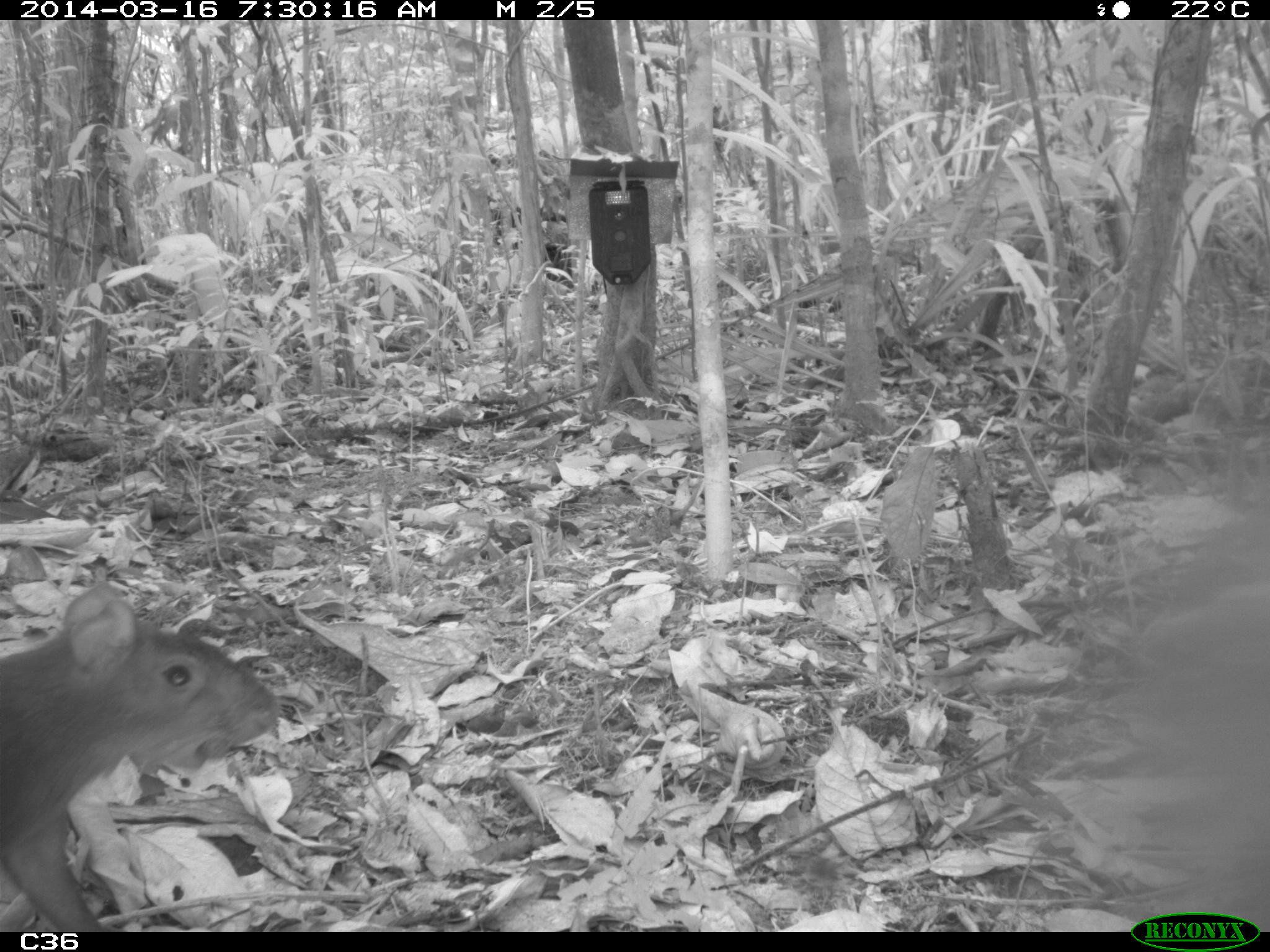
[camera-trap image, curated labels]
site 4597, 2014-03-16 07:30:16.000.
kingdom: Animalia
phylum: Chordata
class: Mammalia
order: Rodentia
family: Dasyproctidae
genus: Dasyprocta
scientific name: Dasyprocta leporina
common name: red-rumped agouti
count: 1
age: adult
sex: female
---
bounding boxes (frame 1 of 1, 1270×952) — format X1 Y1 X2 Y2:
dasyprocta leporina: 0 578 281 931